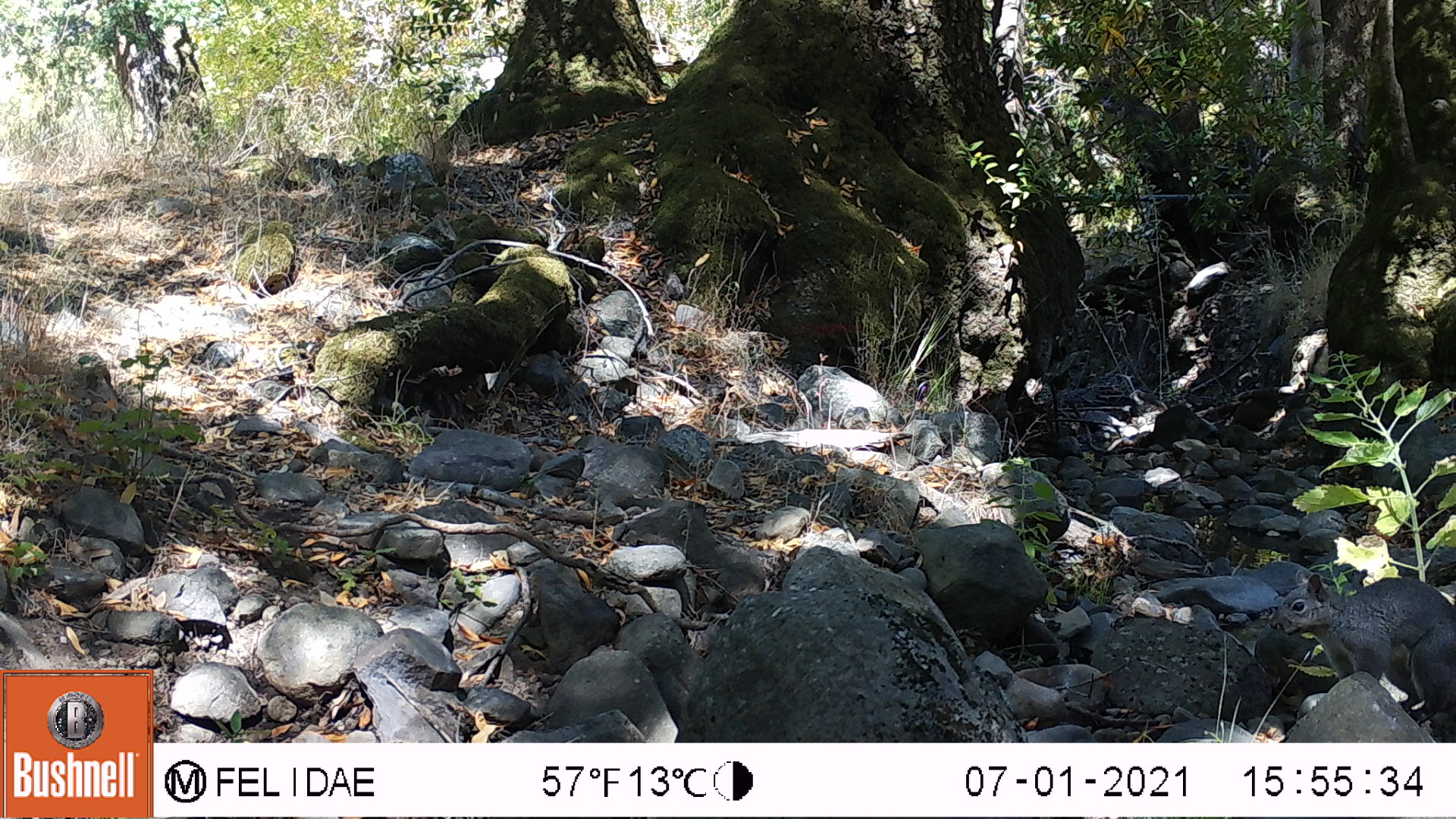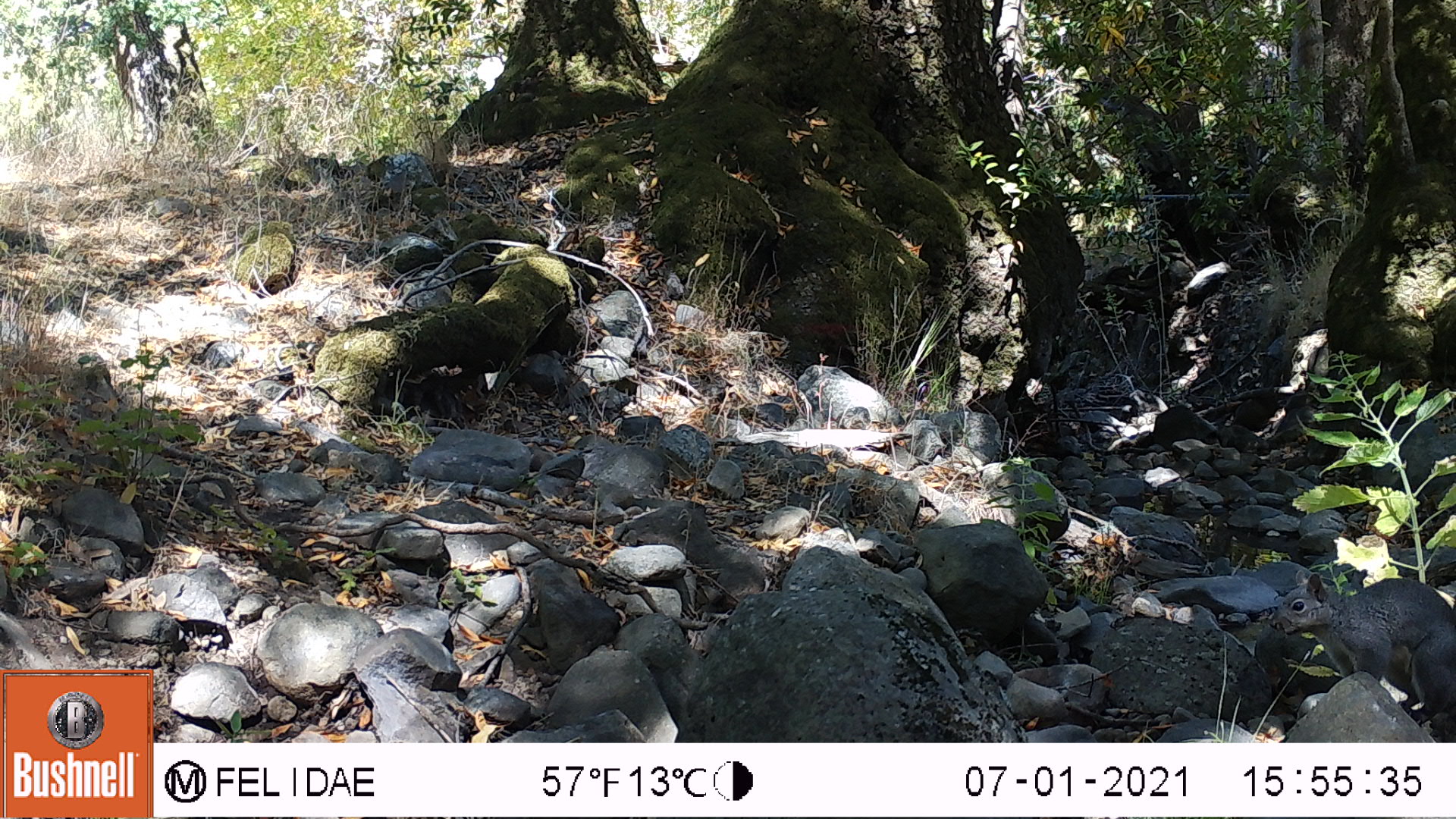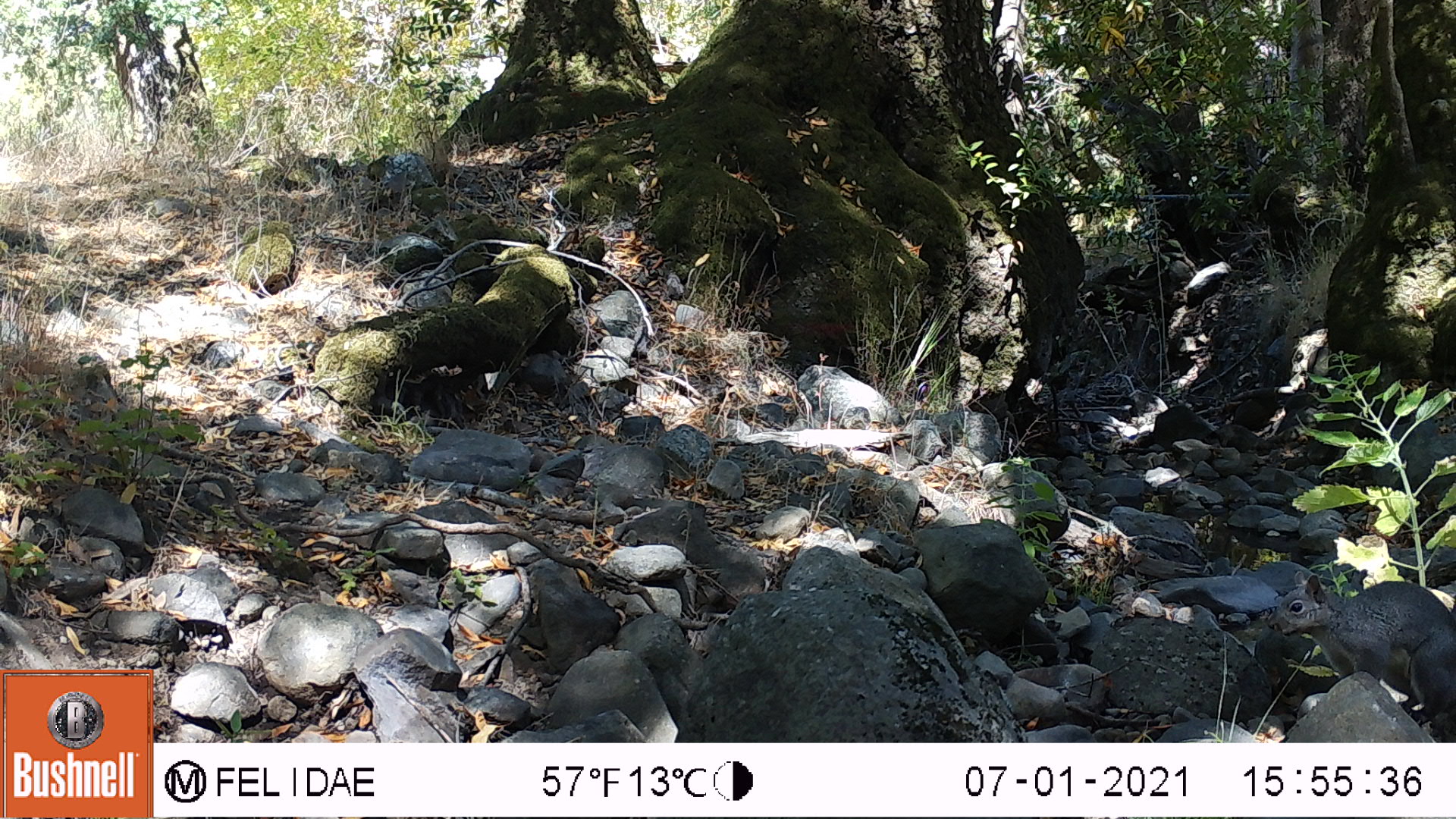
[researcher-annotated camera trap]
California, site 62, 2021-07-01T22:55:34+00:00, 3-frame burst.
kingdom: Animalia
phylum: Chordata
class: Mammalia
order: Rodentia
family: Sciuridae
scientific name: Sciuridae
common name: squirrel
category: unknown squirrel